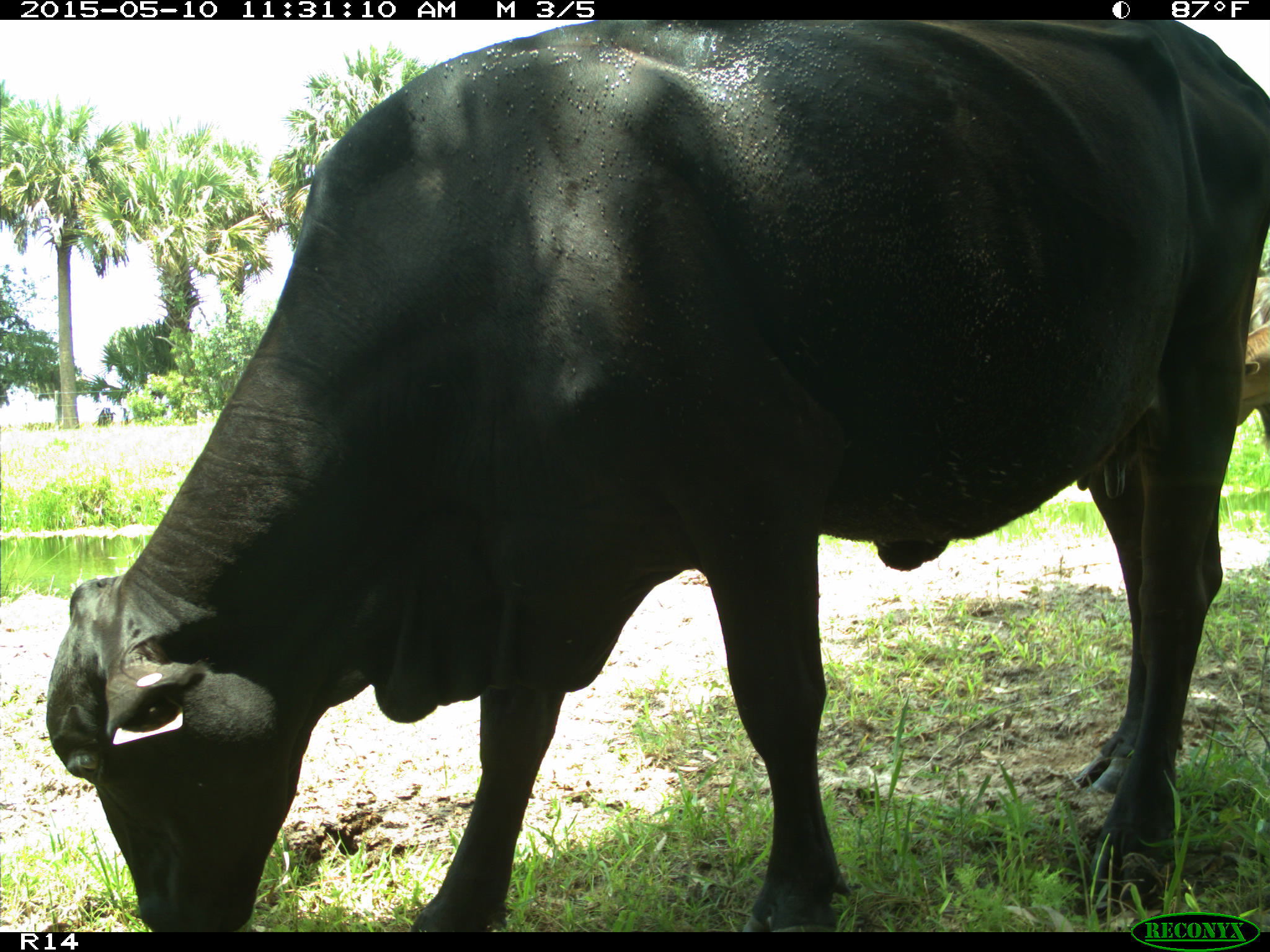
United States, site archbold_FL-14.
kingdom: Animalia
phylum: Chordata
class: Mammalia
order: Artiodactyla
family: Bovidae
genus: Bos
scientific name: Bos taurus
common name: domestic cow